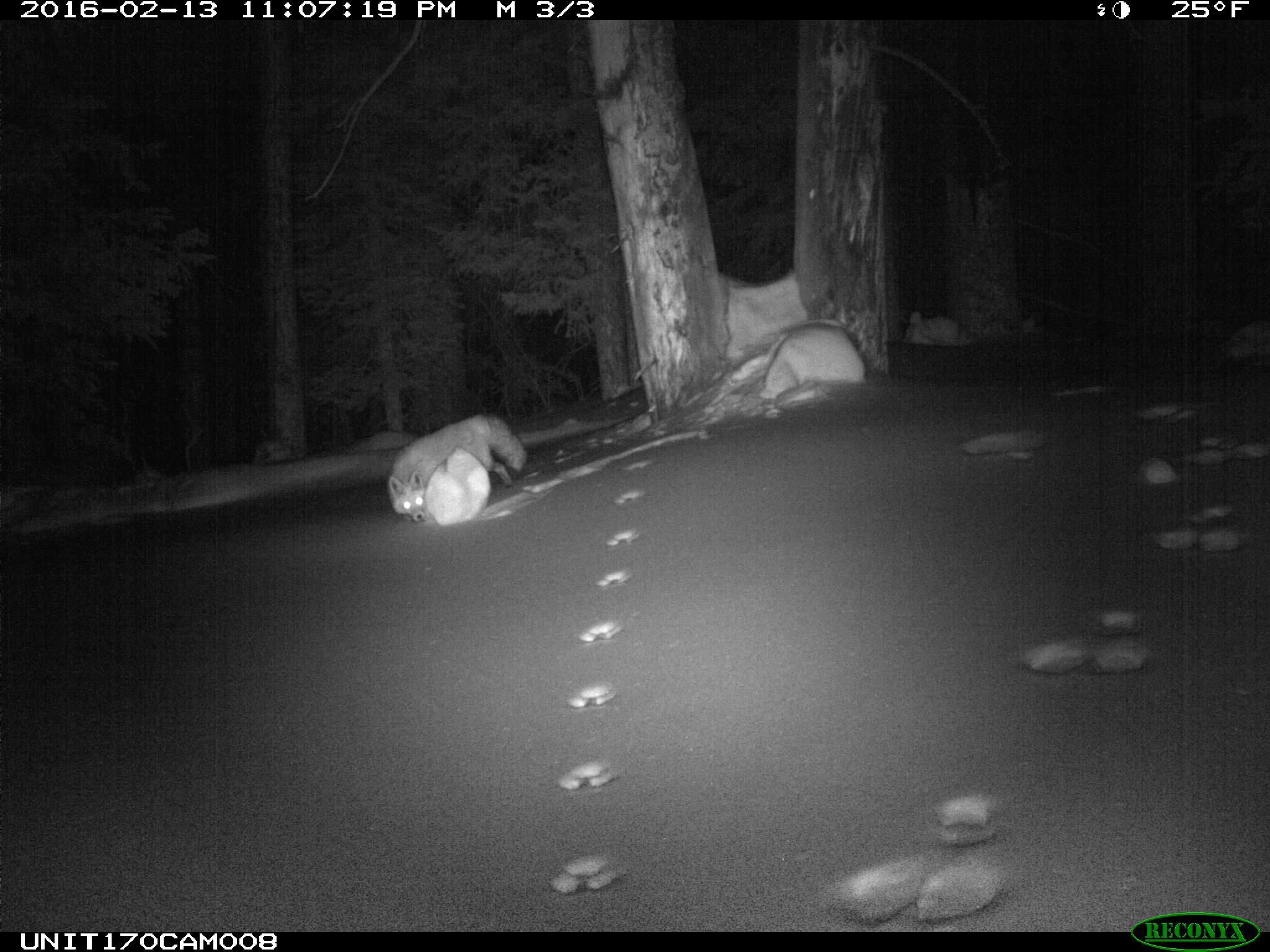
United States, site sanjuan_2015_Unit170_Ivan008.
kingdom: Animalia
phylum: Chordata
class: Mammalia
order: Carnivora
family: Canidae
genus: Vulpes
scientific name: Vulpes vulpes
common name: red fox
Vulpes vulpes (red fox).